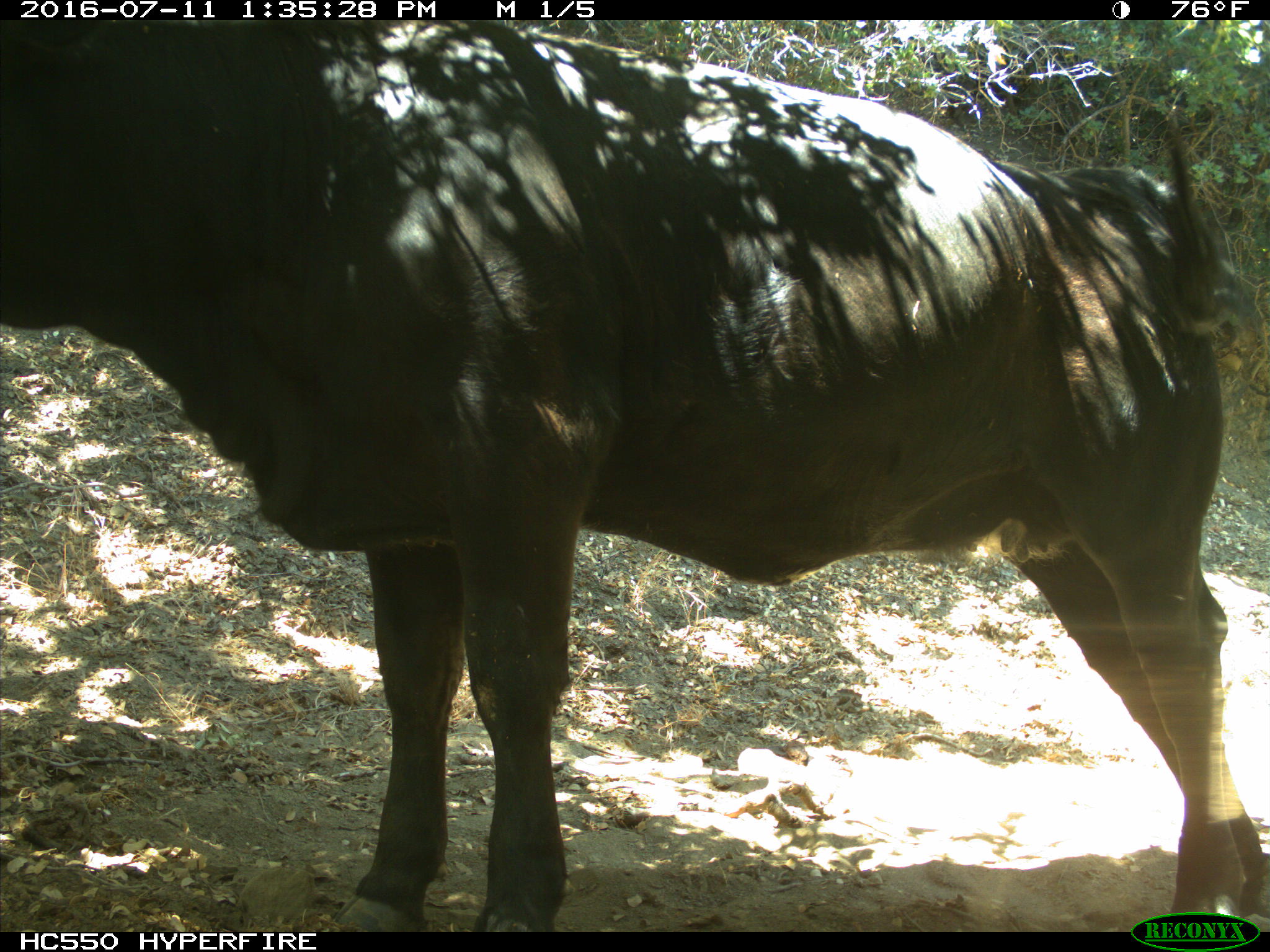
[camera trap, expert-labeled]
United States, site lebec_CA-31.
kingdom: Animalia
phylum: Chordata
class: Mammalia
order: Artiodactyla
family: Bovidae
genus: Bos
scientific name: Bos taurus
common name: domestic cow